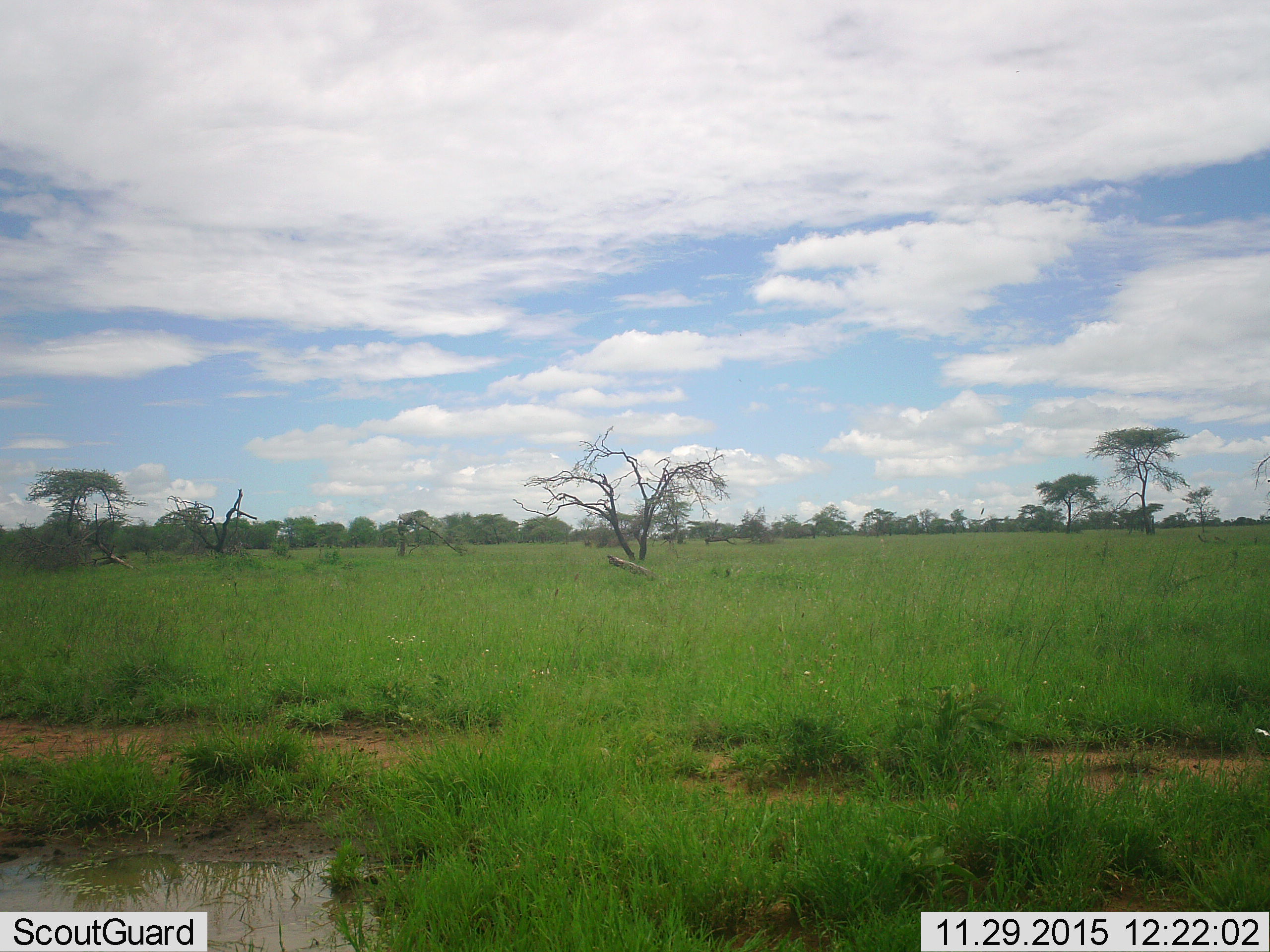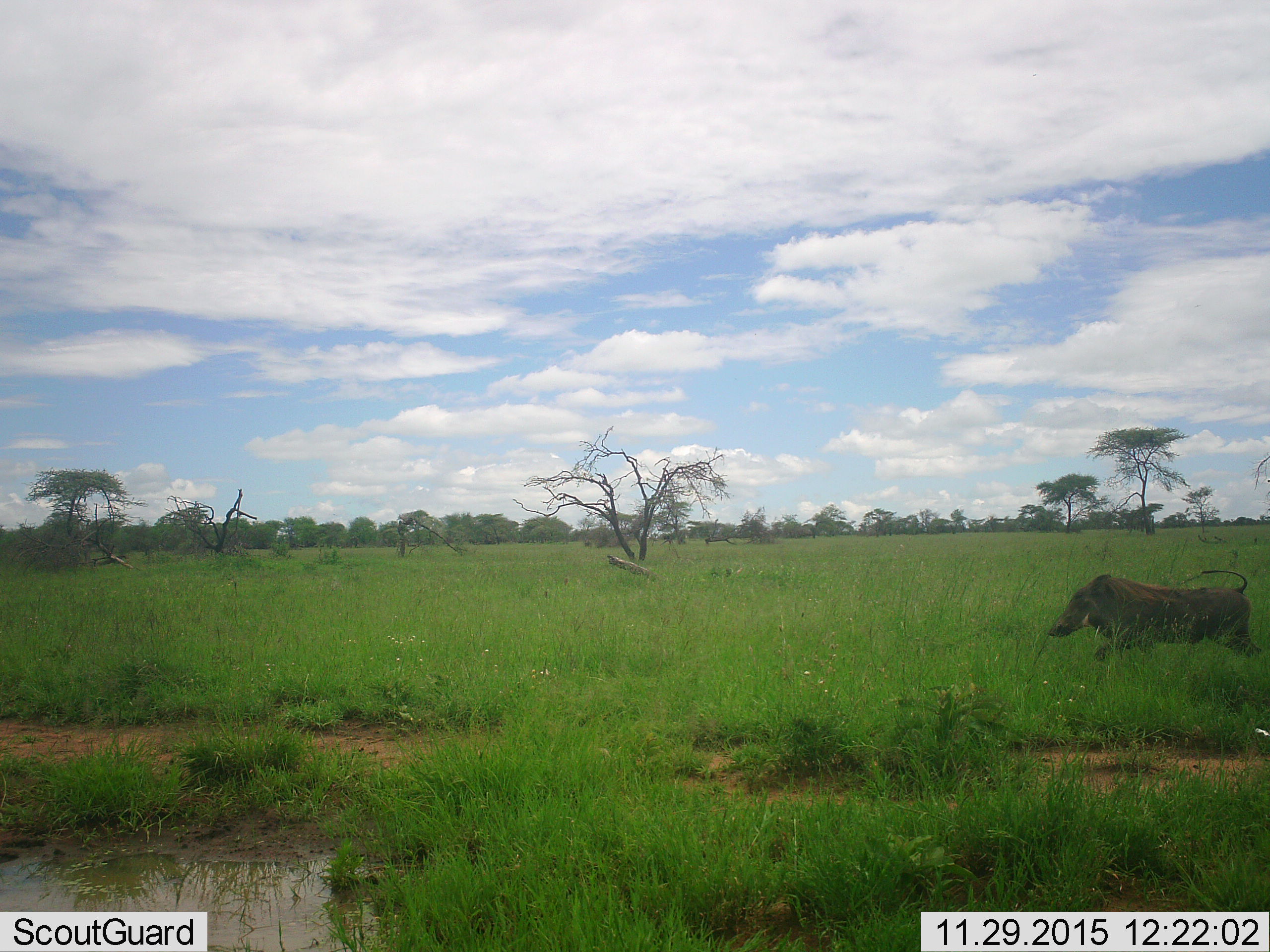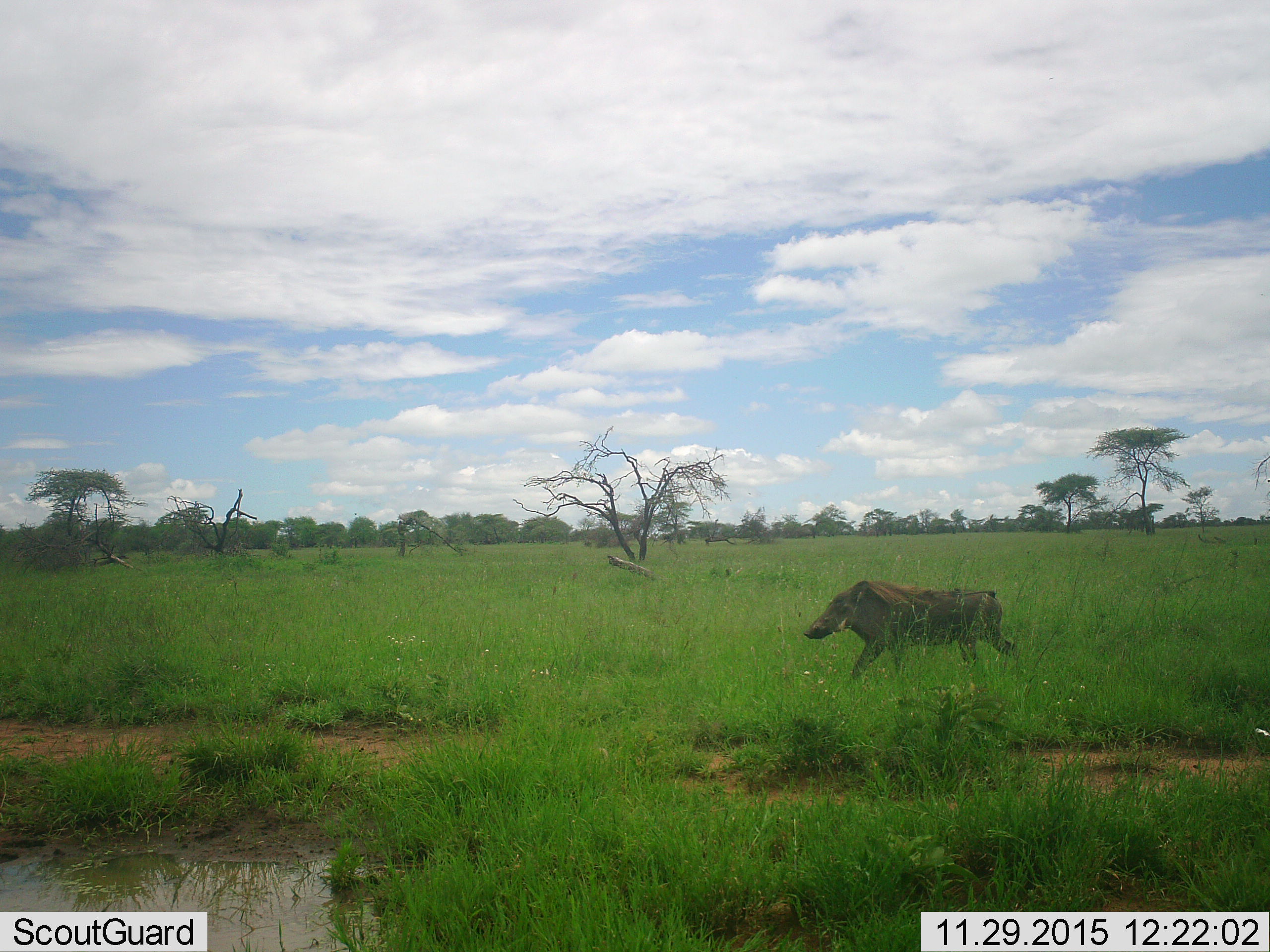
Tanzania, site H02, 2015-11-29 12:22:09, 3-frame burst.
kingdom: Animalia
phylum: Chordata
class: Mammalia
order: Artiodactyla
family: Suidae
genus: Phacochoerus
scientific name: Phacochoerus africanus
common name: warthog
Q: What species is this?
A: Warthog (Phacochoerus africanus).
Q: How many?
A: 1.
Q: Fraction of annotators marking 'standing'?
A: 0%.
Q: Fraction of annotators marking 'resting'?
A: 0%.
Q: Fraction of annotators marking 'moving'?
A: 100%.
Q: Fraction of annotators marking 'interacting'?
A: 0%.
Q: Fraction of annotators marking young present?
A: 0%.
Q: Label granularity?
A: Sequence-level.